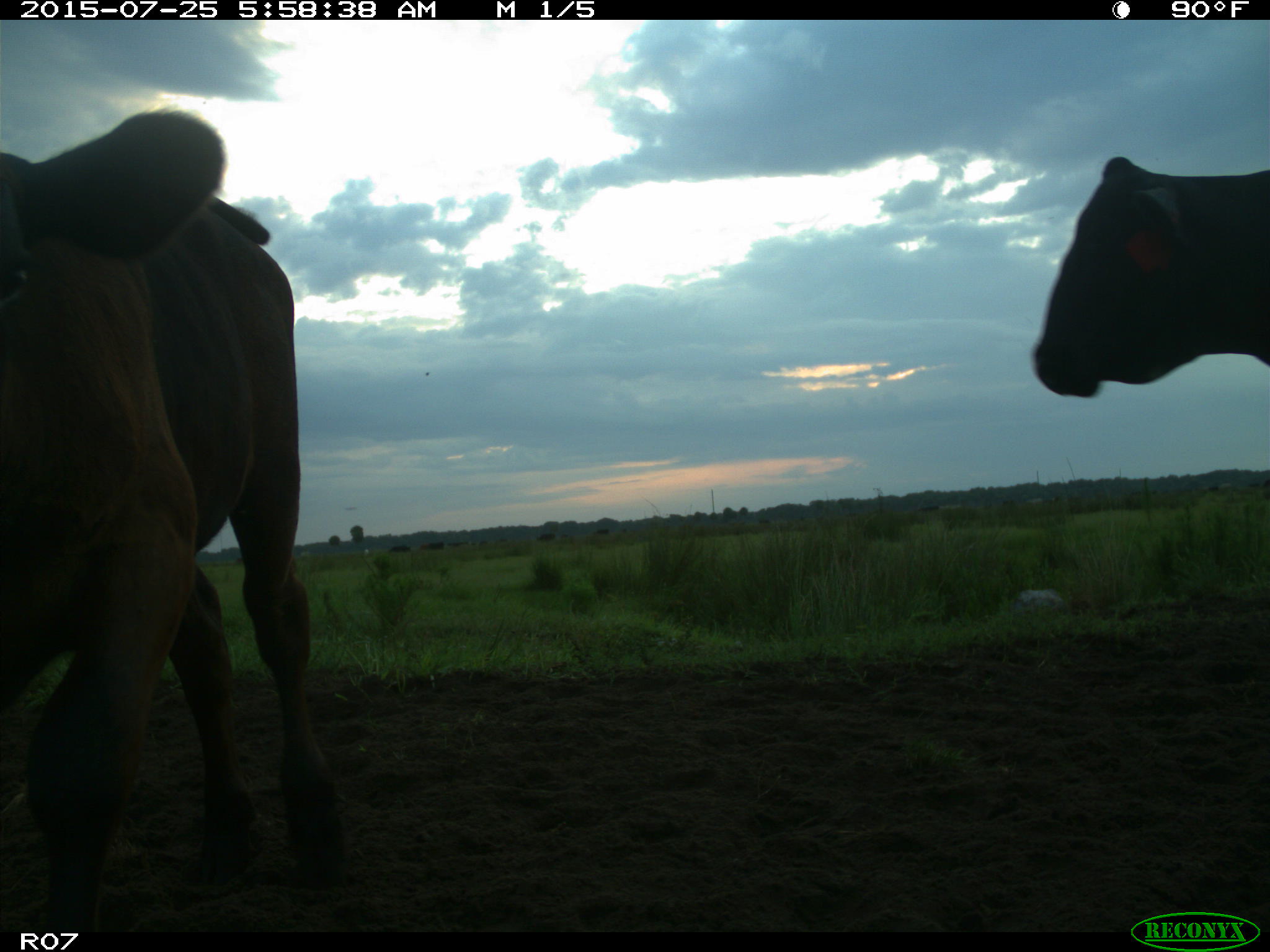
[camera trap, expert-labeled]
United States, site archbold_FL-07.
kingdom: Animalia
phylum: Chordata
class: Mammalia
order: Artiodactyla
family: Bovidae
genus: Bos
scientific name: Bos taurus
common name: domestic cow